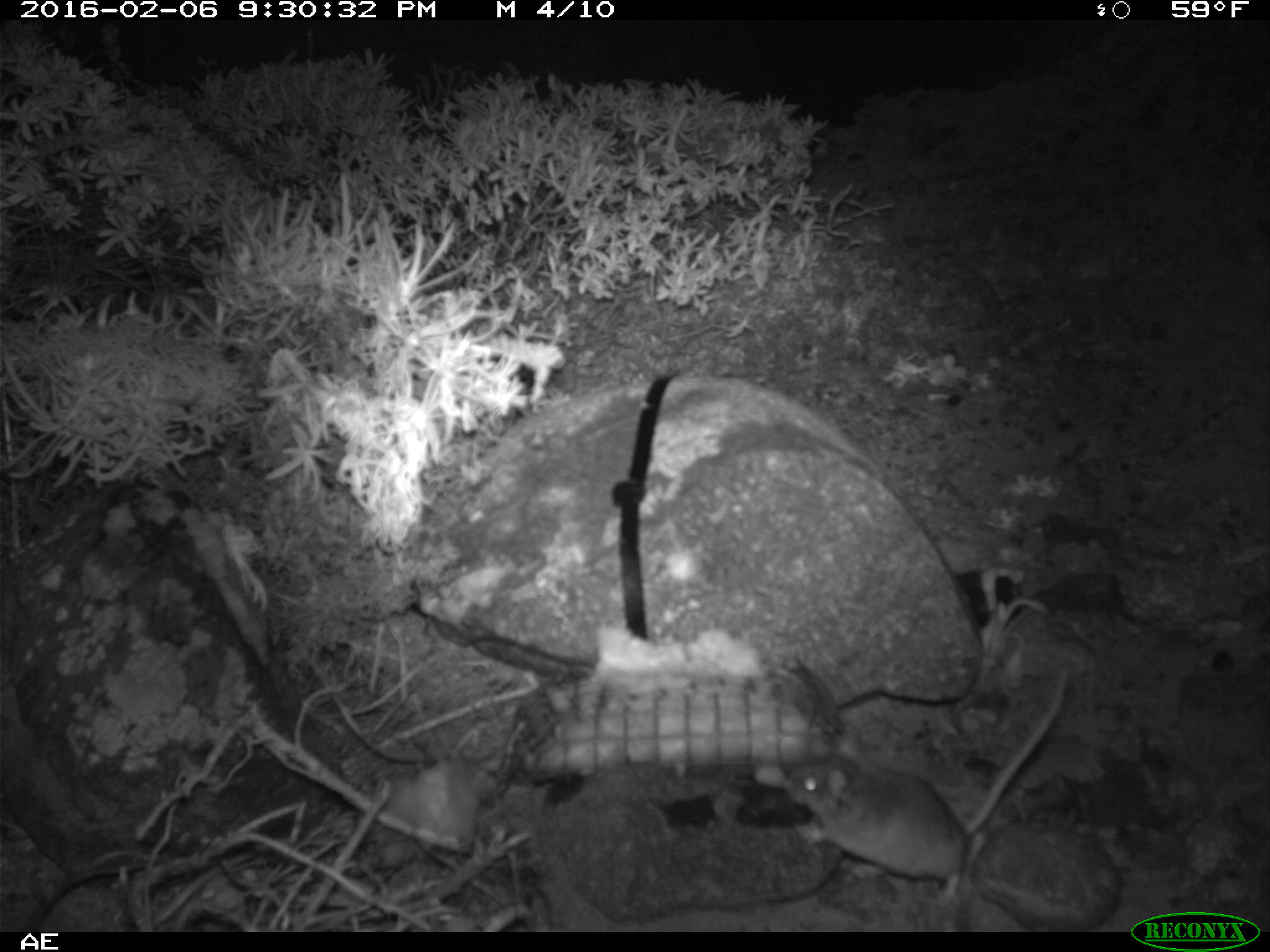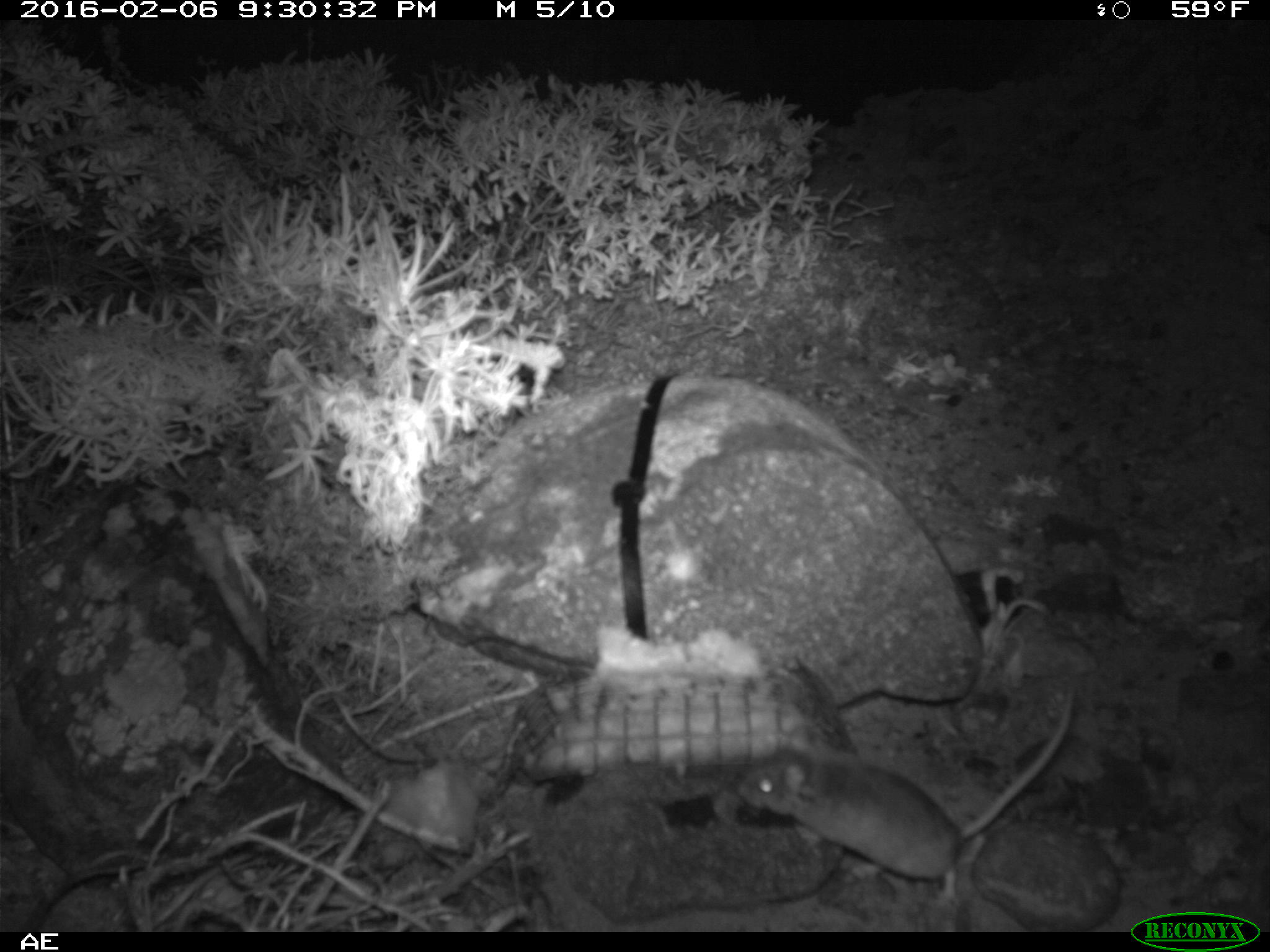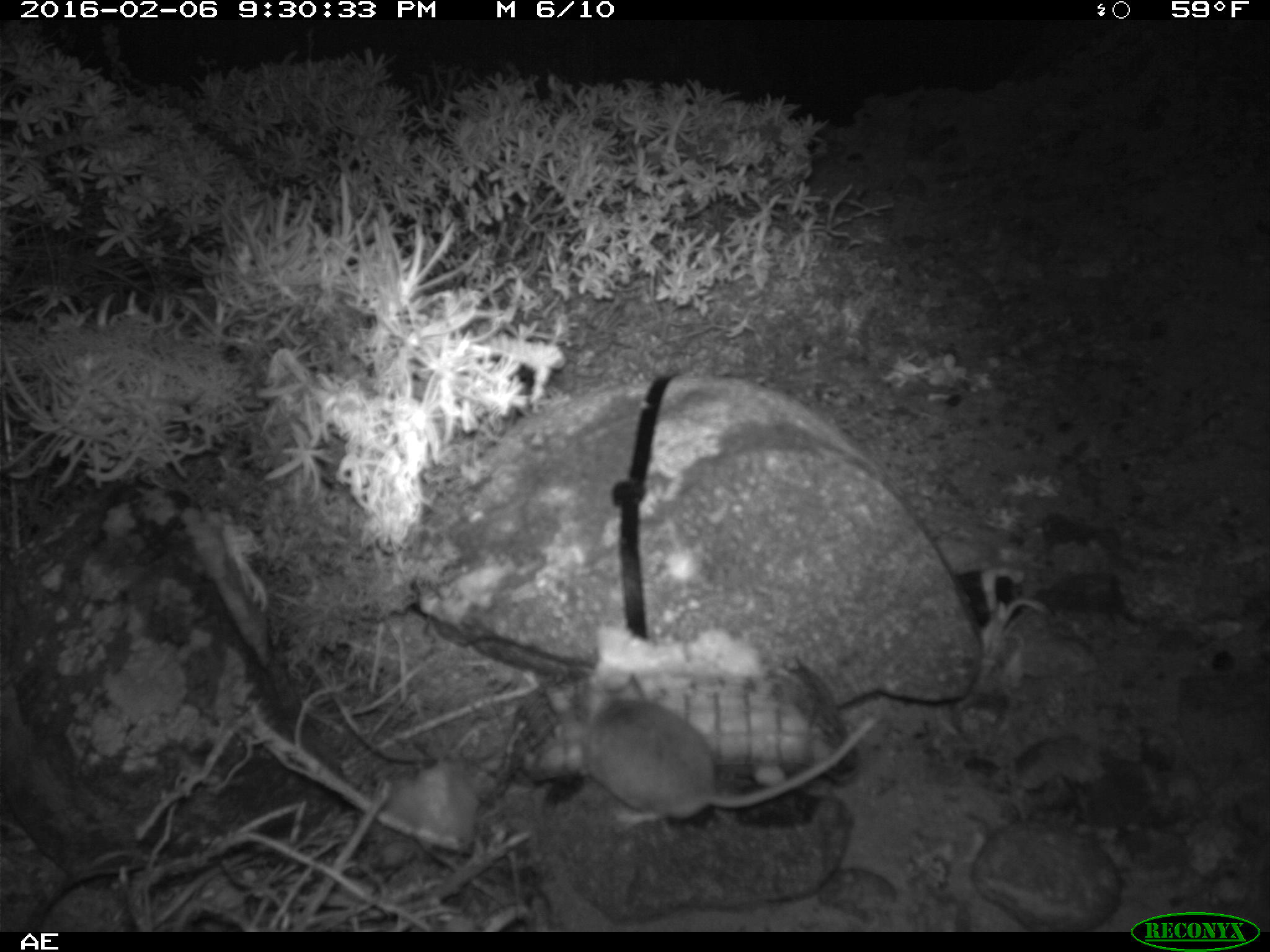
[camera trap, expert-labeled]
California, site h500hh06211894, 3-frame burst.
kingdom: Animalia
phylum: Chordata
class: Mammalia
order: Rodentia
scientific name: Rodentia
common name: rodent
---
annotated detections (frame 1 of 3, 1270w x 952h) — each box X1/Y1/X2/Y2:
rodent: 786/666/1068/907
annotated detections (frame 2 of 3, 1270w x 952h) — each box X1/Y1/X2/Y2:
rodent: 734/688/1076/901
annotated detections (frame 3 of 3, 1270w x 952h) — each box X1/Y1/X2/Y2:
rodent: 582/676/881/831